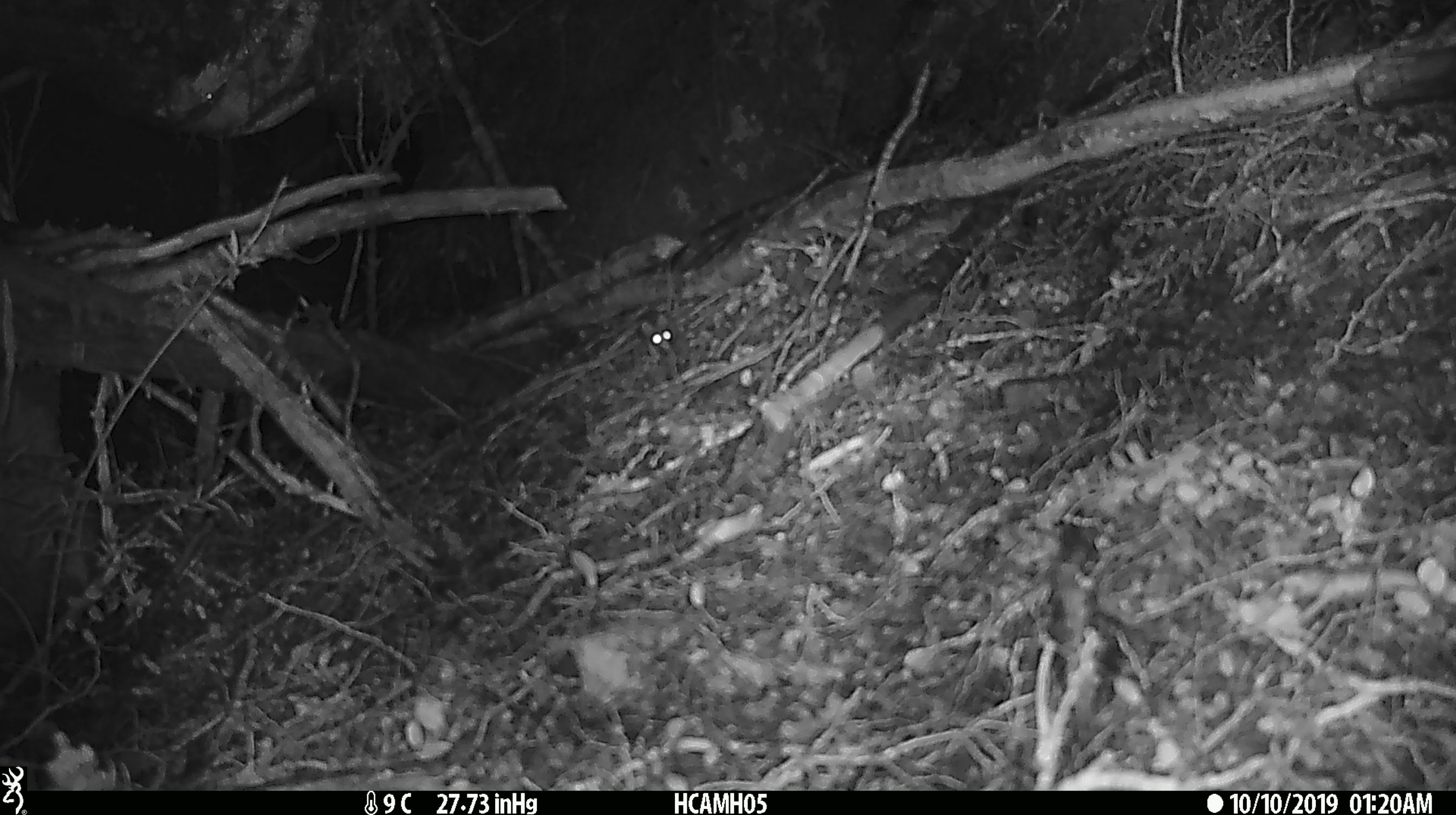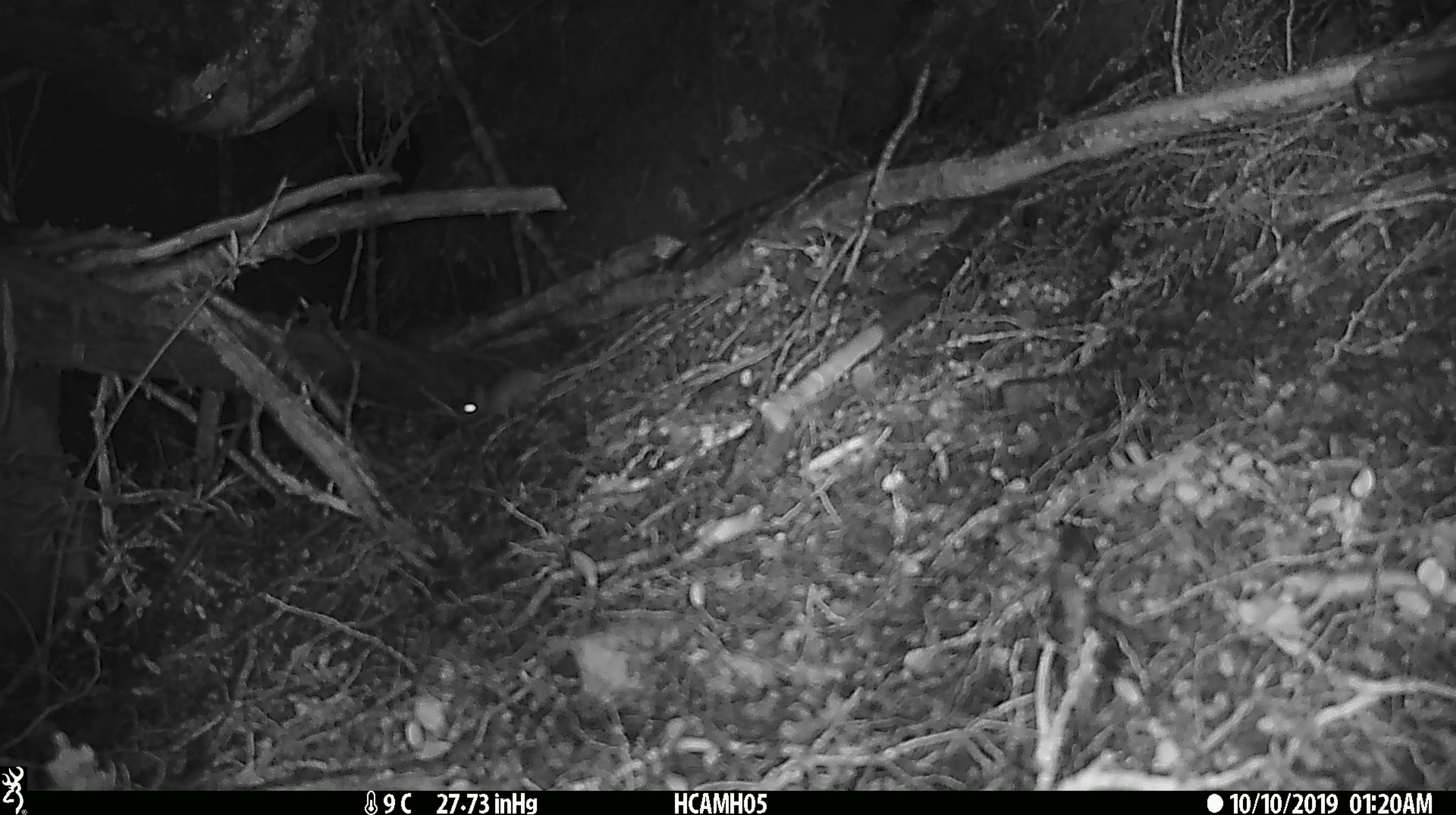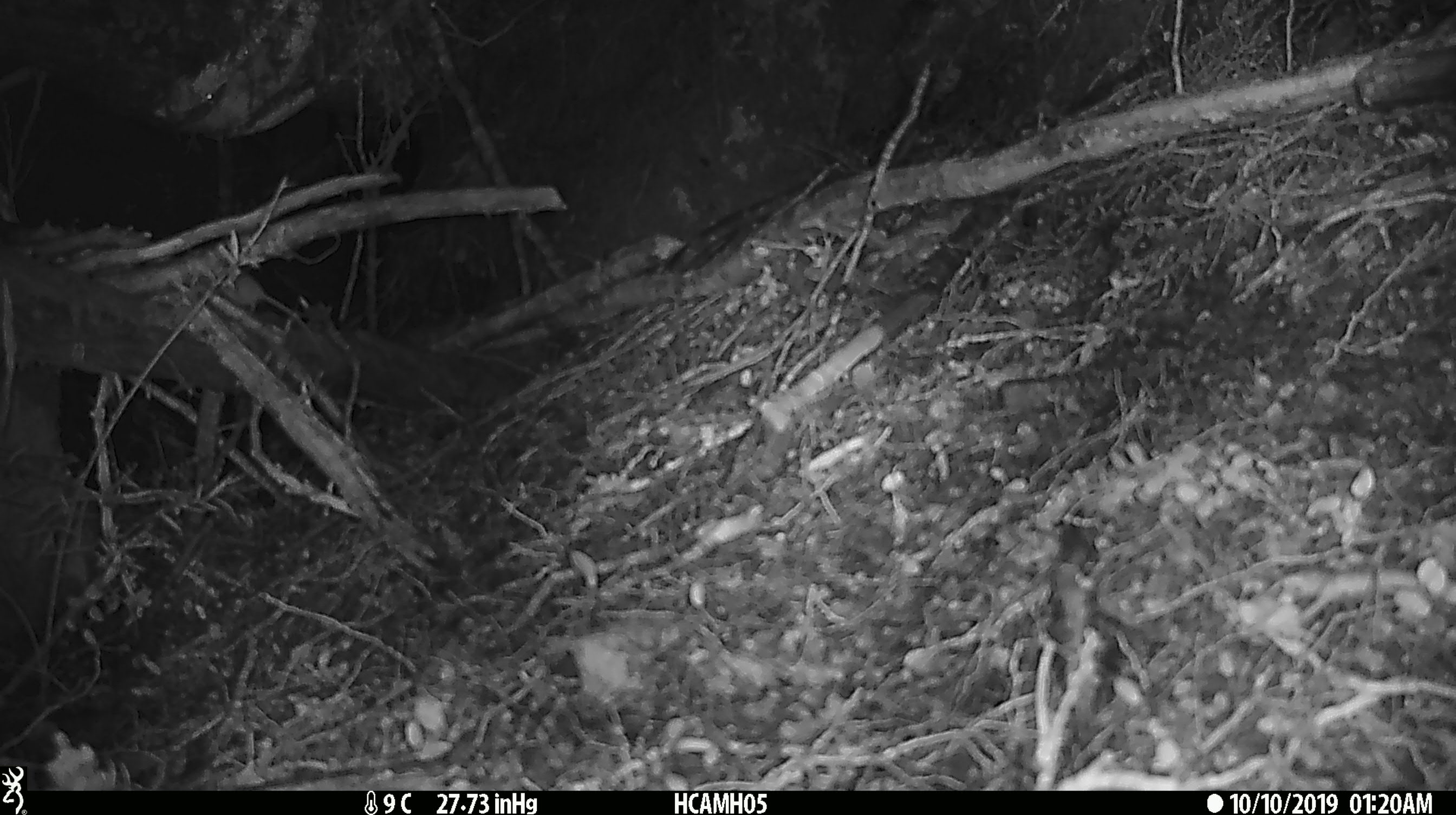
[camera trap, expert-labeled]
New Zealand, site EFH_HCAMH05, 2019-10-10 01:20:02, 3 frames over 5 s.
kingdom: Animalia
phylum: Chordata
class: Mammalia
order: Rodentia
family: Muridae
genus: Mus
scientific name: Mus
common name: mouse